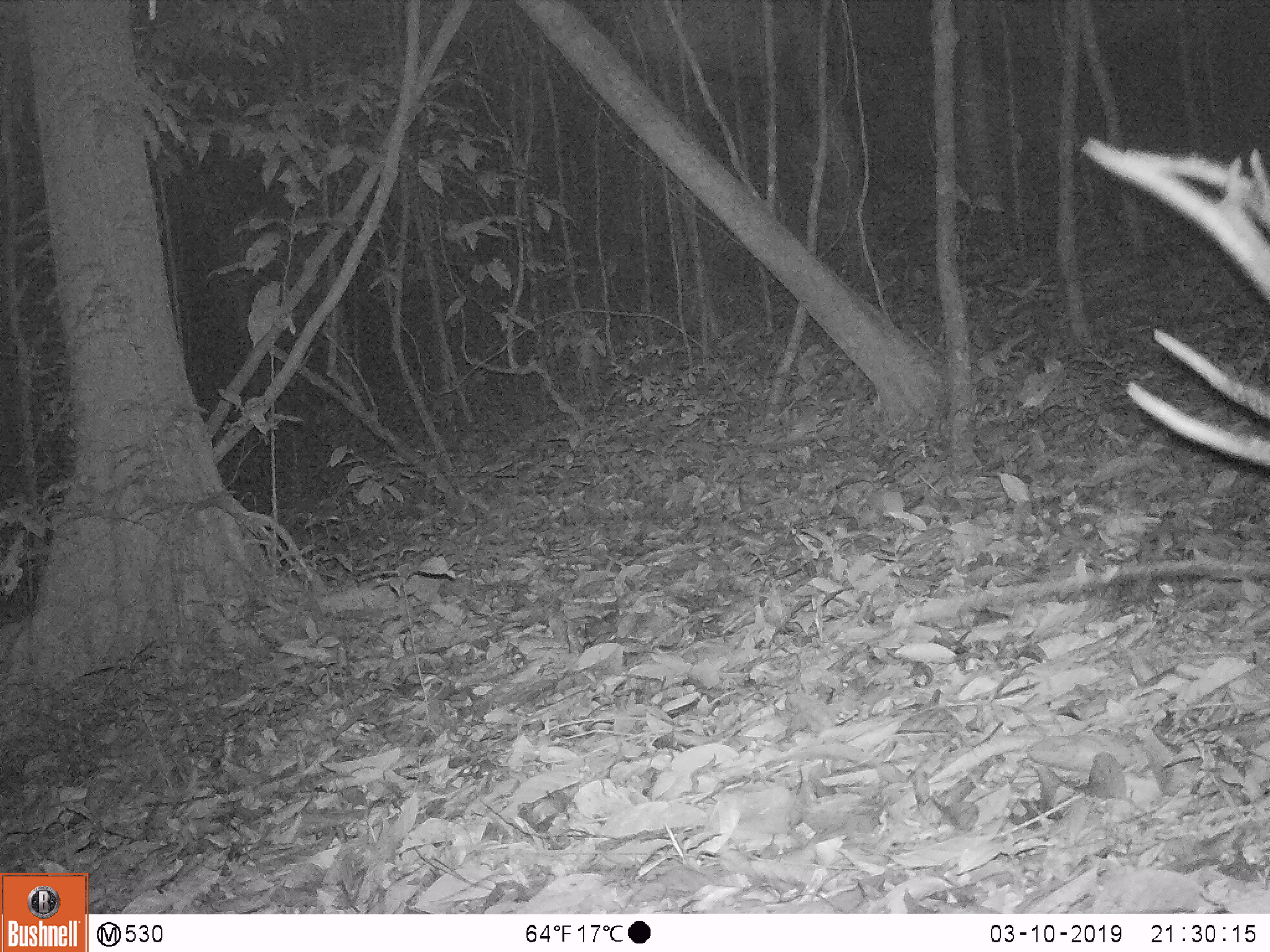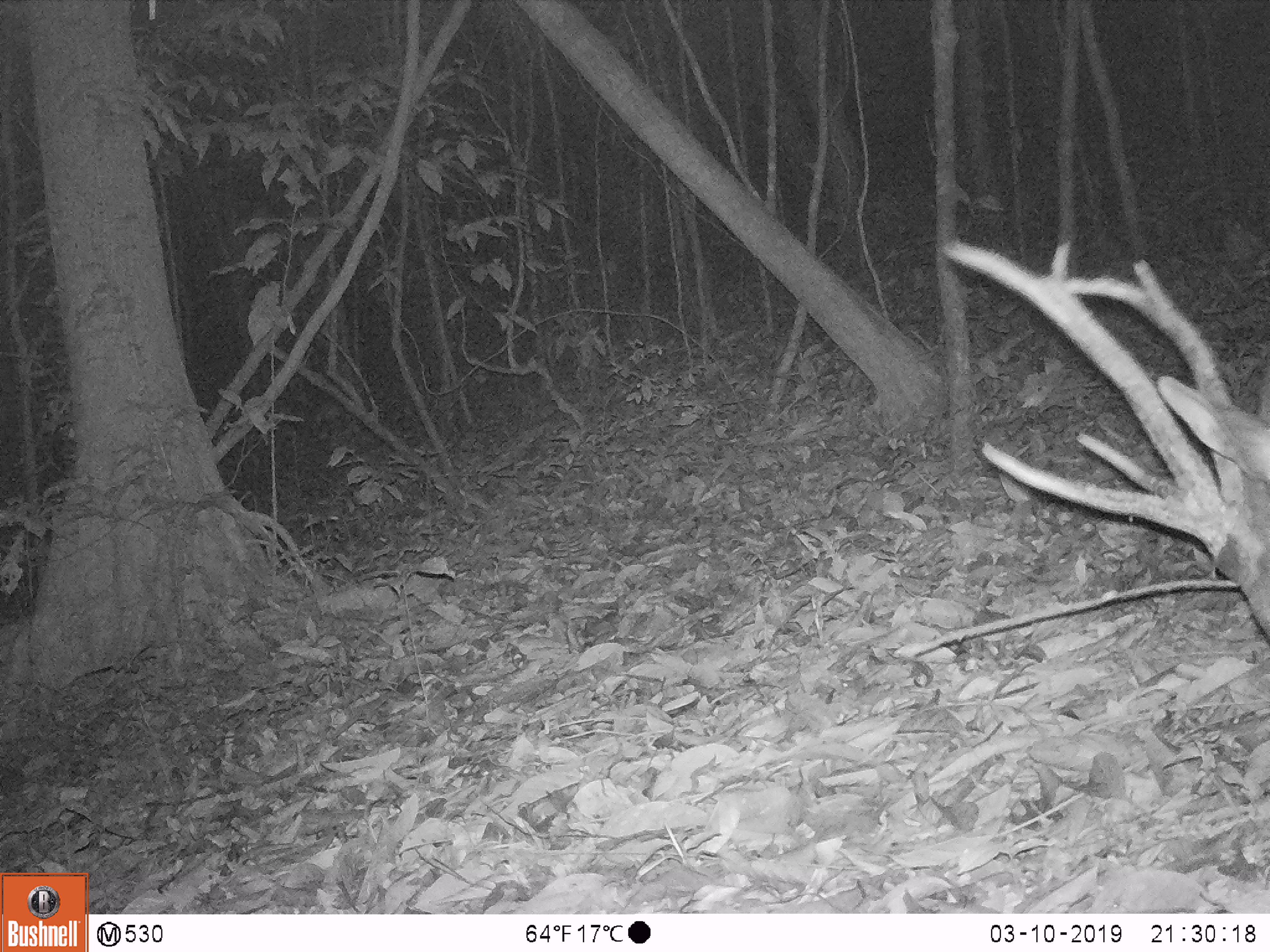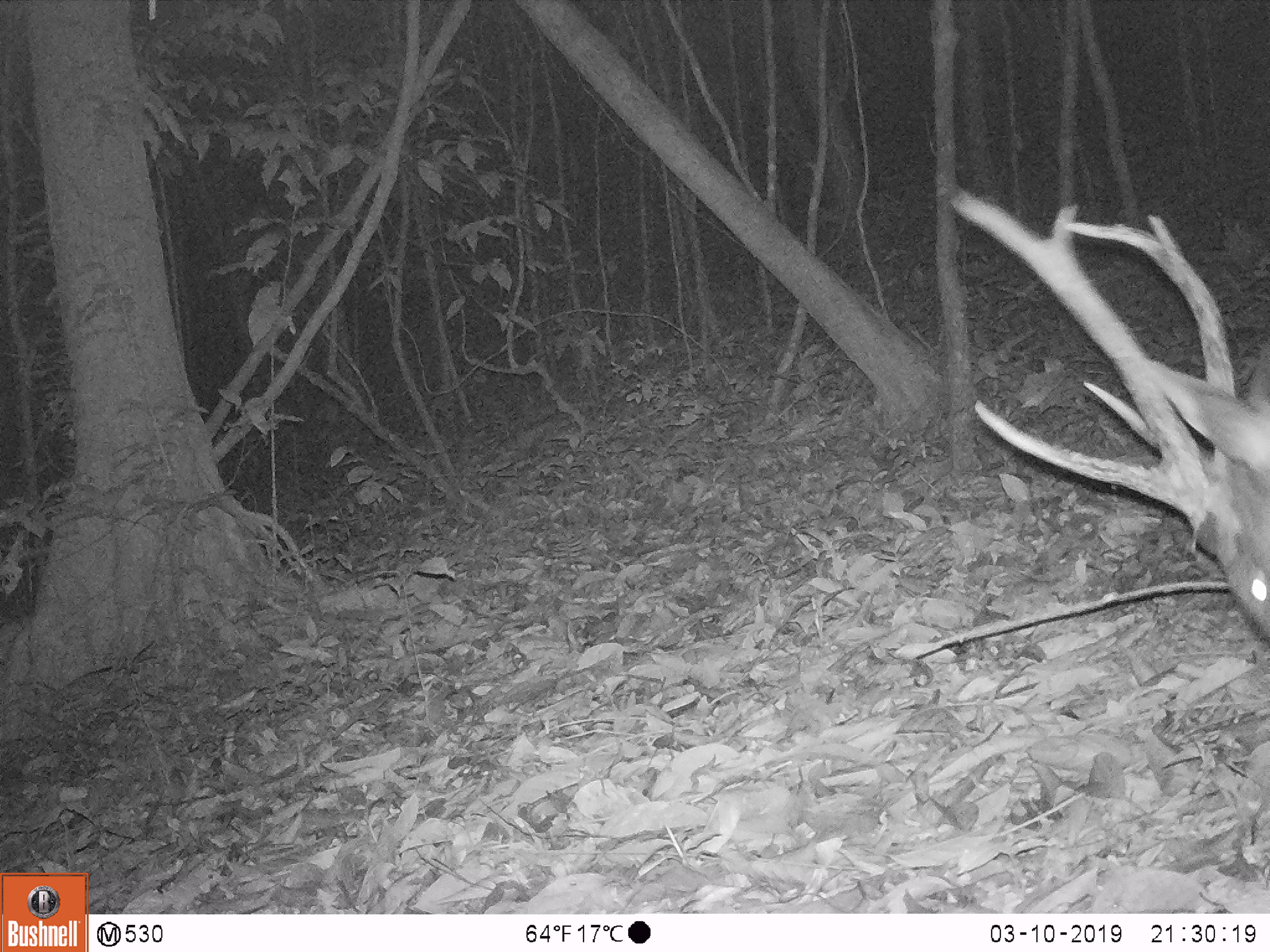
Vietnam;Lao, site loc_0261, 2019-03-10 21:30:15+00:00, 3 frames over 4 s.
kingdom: Animalia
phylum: Chordata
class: Mammalia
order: Artiodactyla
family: Cervidae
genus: Rusa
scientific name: Rusa unicolor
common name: sambar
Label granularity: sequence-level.